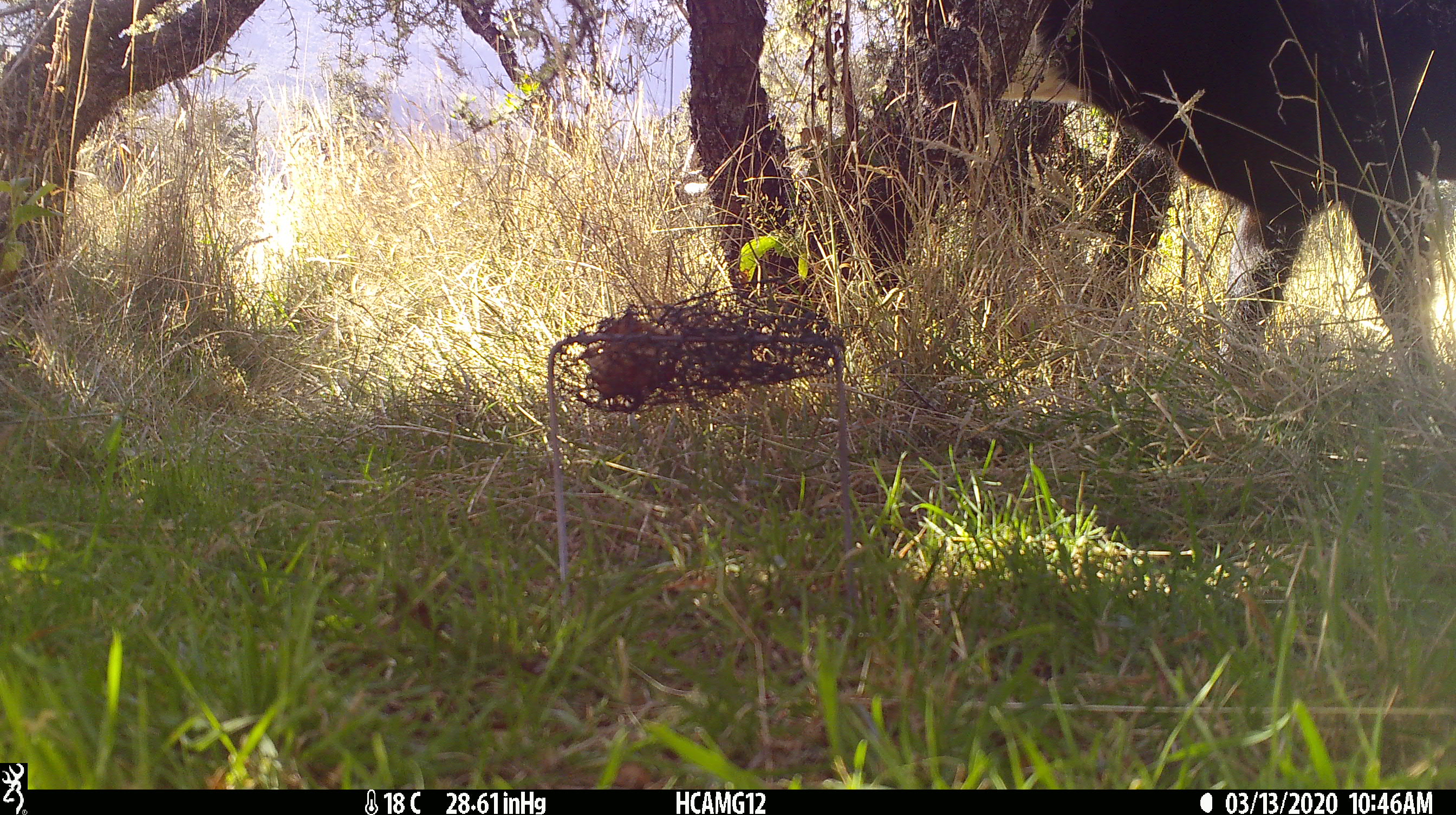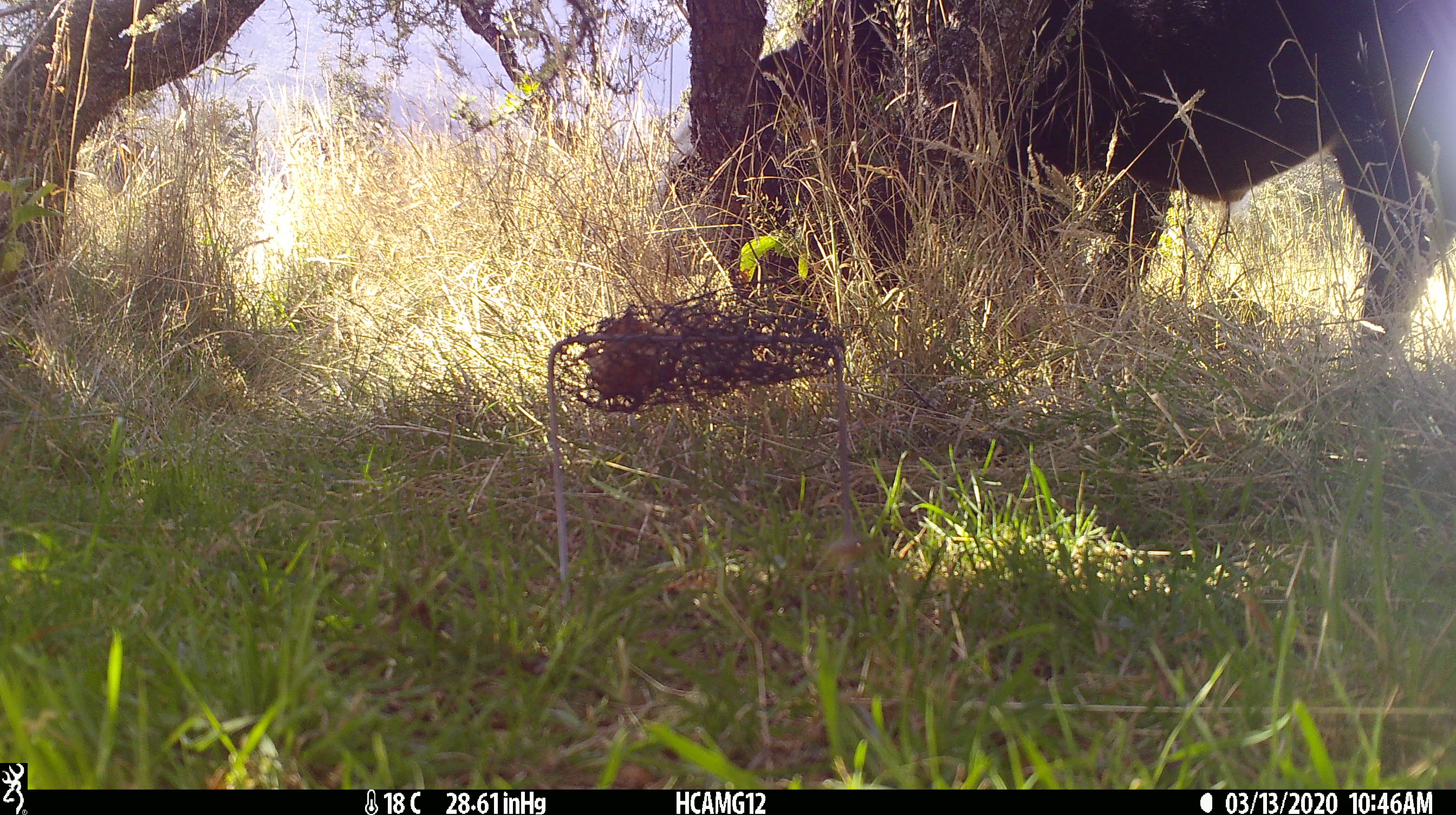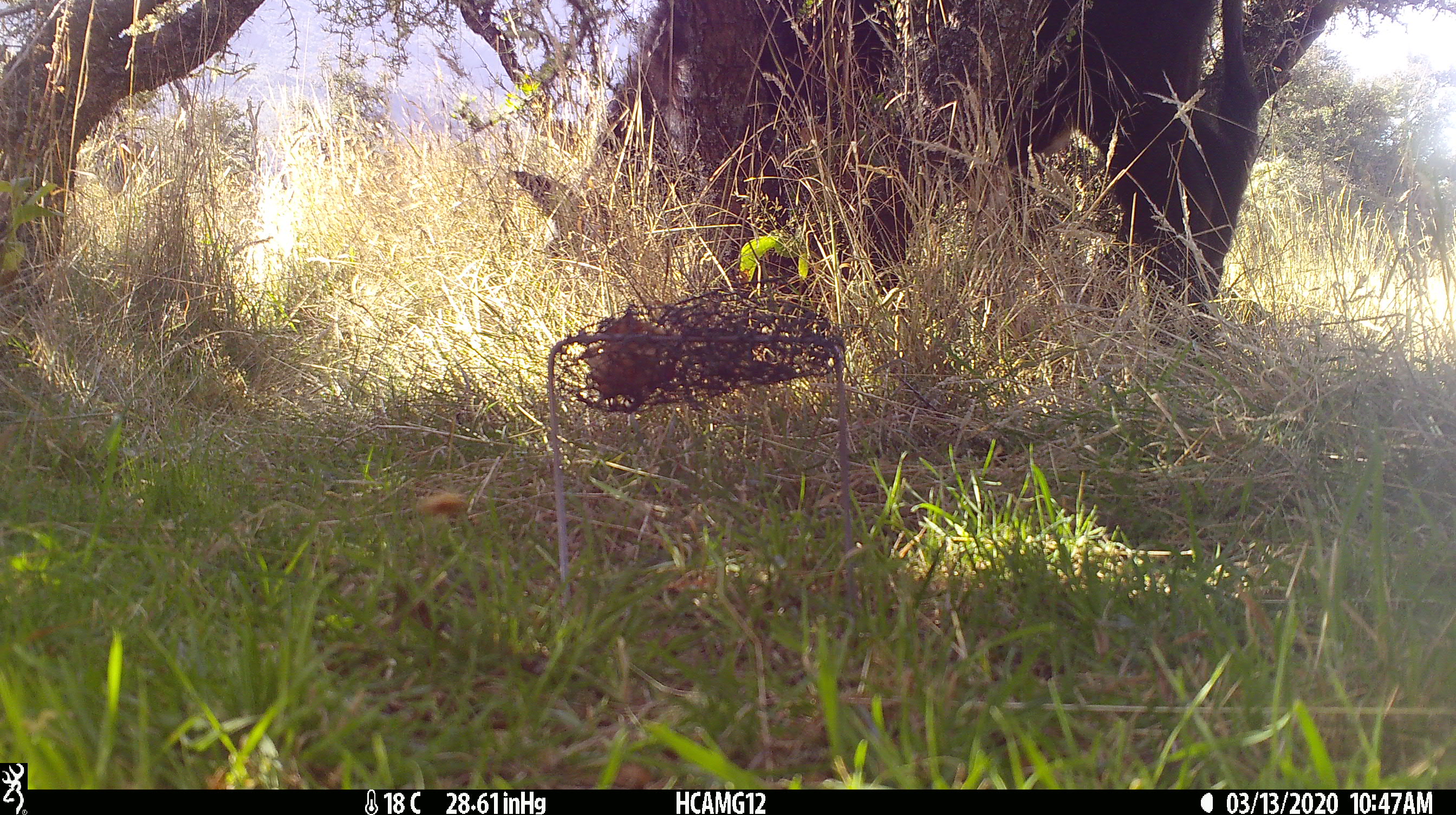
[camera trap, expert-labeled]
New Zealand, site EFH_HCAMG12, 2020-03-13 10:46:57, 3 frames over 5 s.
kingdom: Animalia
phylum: Chordata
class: Mammalia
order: Artiodactyla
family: Bovidae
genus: Bos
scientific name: Bos taurus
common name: domestic cow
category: cow